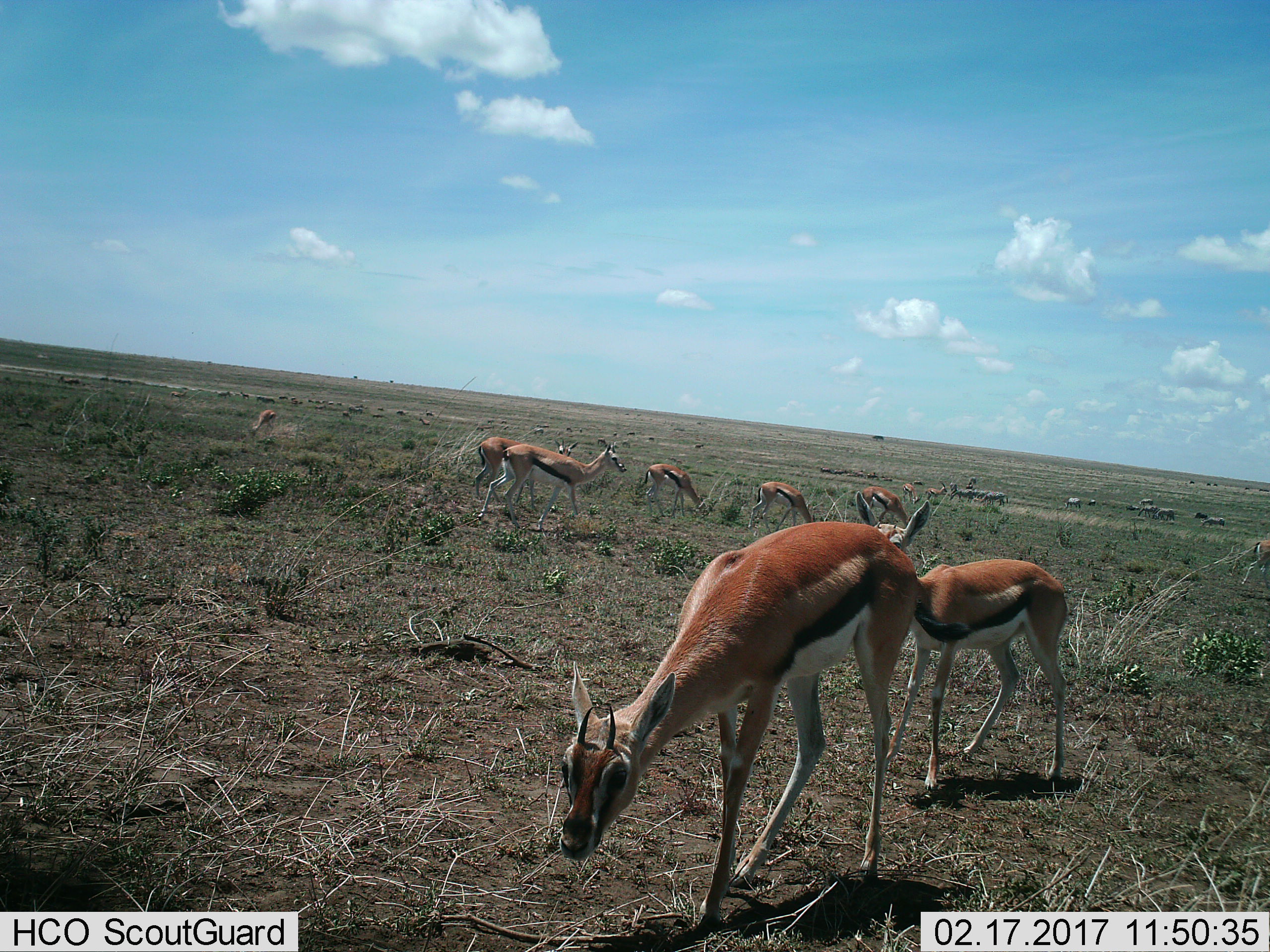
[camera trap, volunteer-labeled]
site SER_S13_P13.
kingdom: Animalia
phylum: Chordata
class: Mammalia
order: Artiodactyla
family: Bovidae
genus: Eudorcas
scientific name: Eudorcas thomsonii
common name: thomson's gazelle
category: gazellethomsons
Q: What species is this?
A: Gazellethomsons (thomson's gazelle) (Eudorcas thomsonii).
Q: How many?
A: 11-50.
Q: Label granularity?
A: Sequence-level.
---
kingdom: Animalia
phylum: Chordata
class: Mammalia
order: Perissodactyla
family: Equidae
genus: Equus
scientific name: Equus quagga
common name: plains zebra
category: zebraplains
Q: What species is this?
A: Zebraplains (plains zebra) (Equus quagga).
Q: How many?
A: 11-50.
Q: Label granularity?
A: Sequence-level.